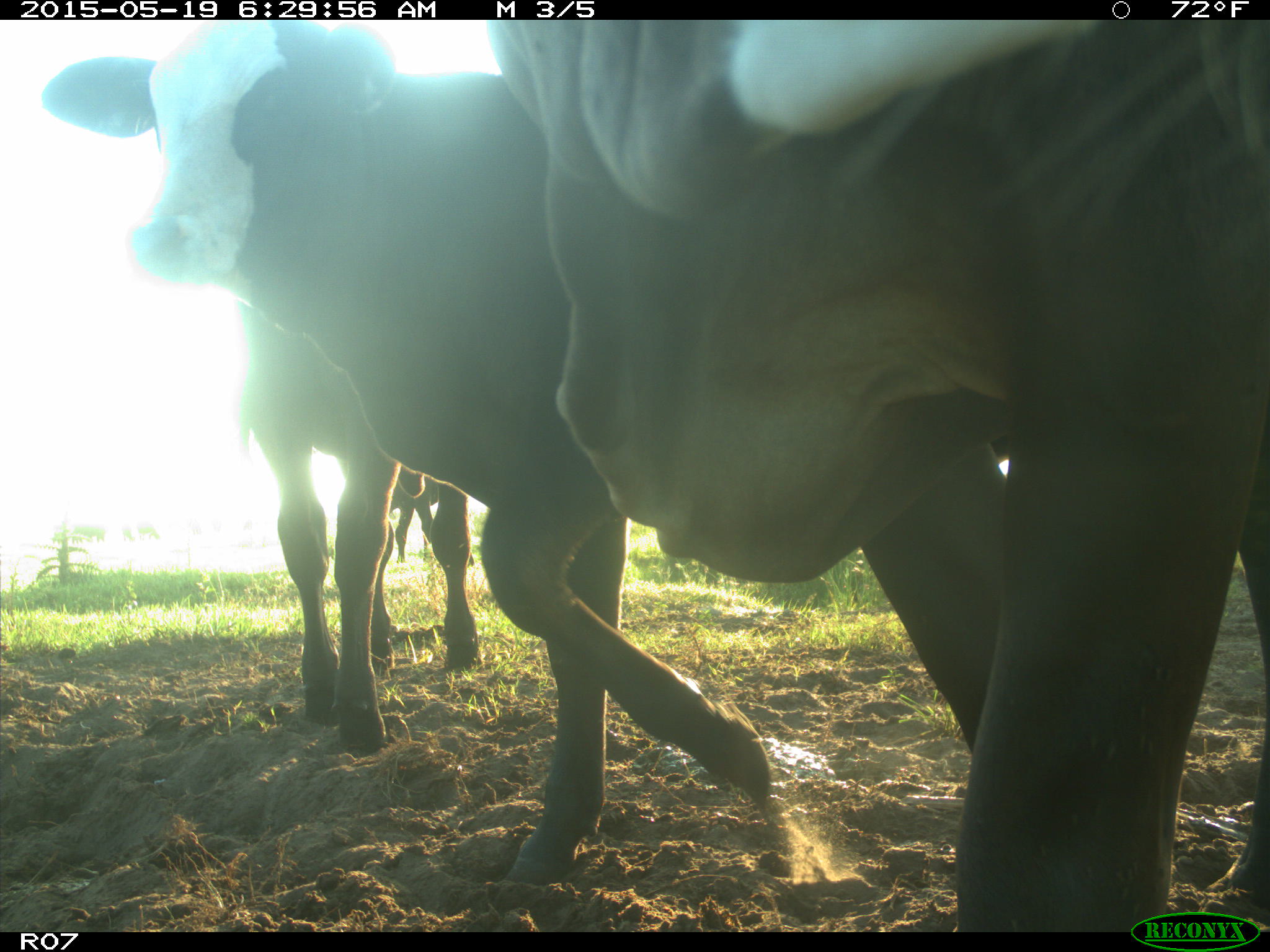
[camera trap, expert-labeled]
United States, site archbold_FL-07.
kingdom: Animalia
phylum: Chordata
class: Mammalia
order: Artiodactyla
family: Bovidae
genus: Bos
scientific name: Bos taurus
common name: domestic cow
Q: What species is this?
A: Bos taurus (domestic cow).